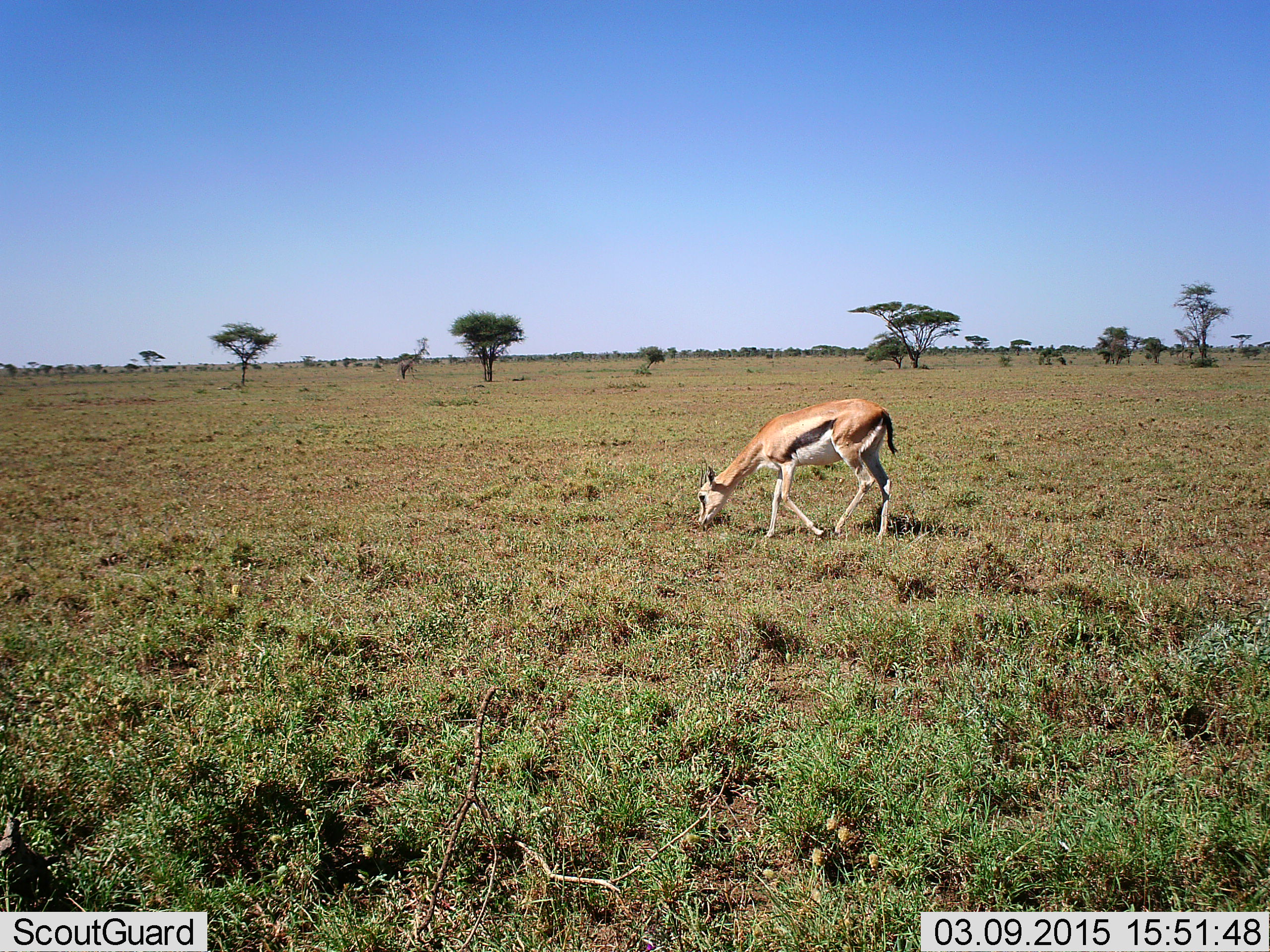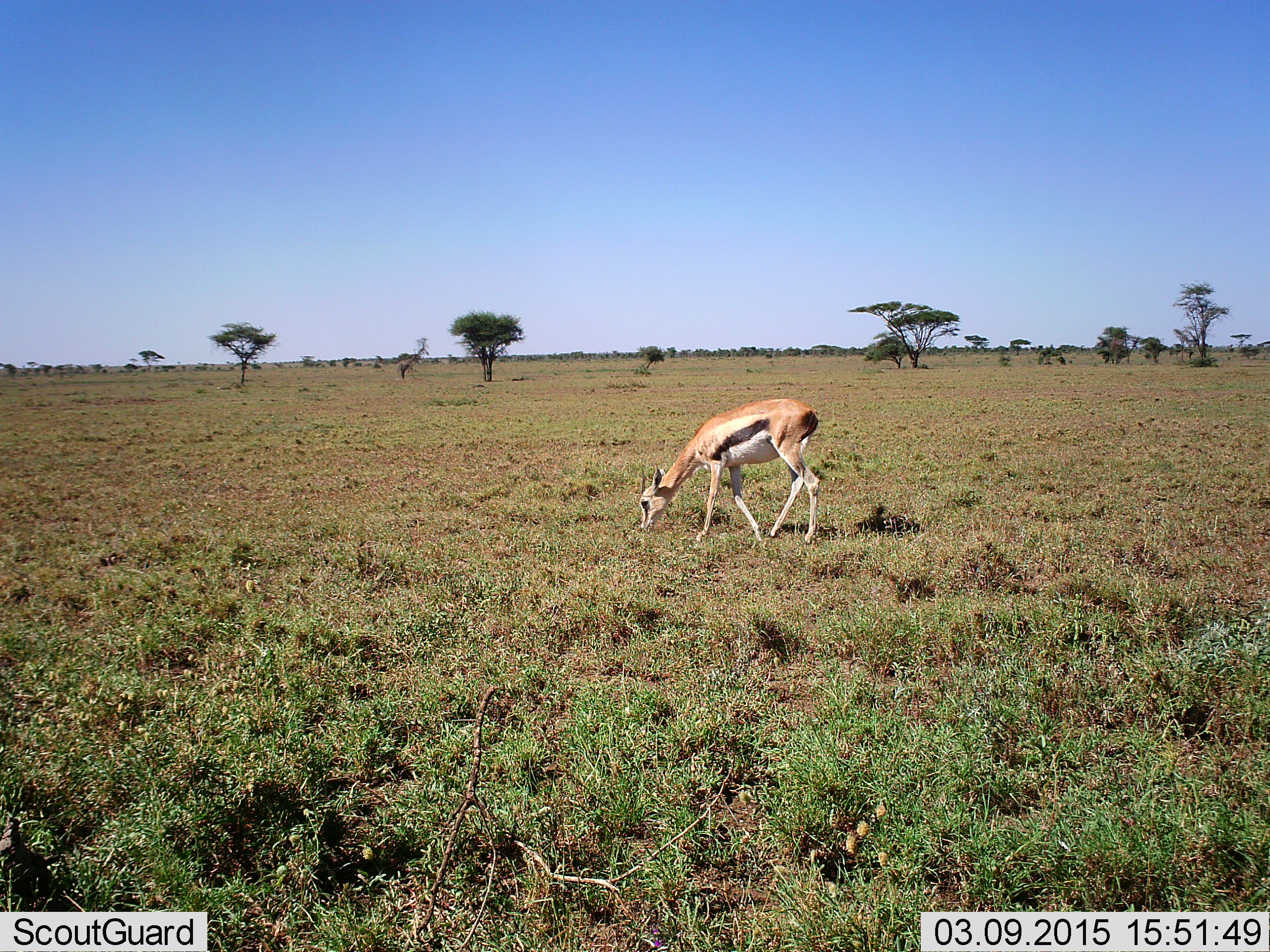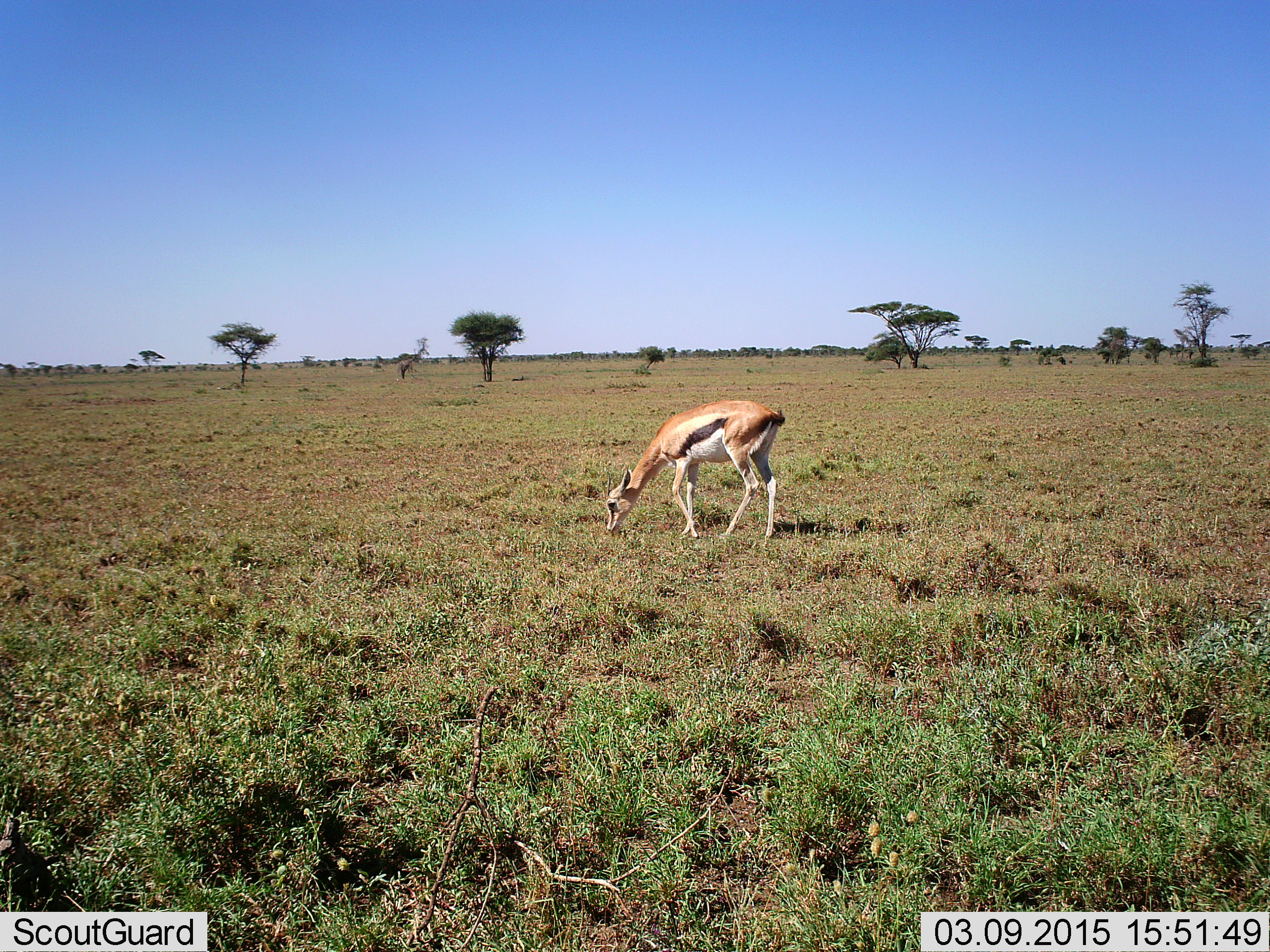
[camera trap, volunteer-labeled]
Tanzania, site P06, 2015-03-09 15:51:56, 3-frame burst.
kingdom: Animalia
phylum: Chordata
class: Mammalia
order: Artiodactyla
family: Bovidae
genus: Eudorcas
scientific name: Eudorcas thomsonii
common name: thomson's gazelle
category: gazellethomsons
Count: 1.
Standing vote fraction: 10%.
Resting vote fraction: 0%.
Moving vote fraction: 10%.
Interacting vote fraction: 0%.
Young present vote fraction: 0%.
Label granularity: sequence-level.